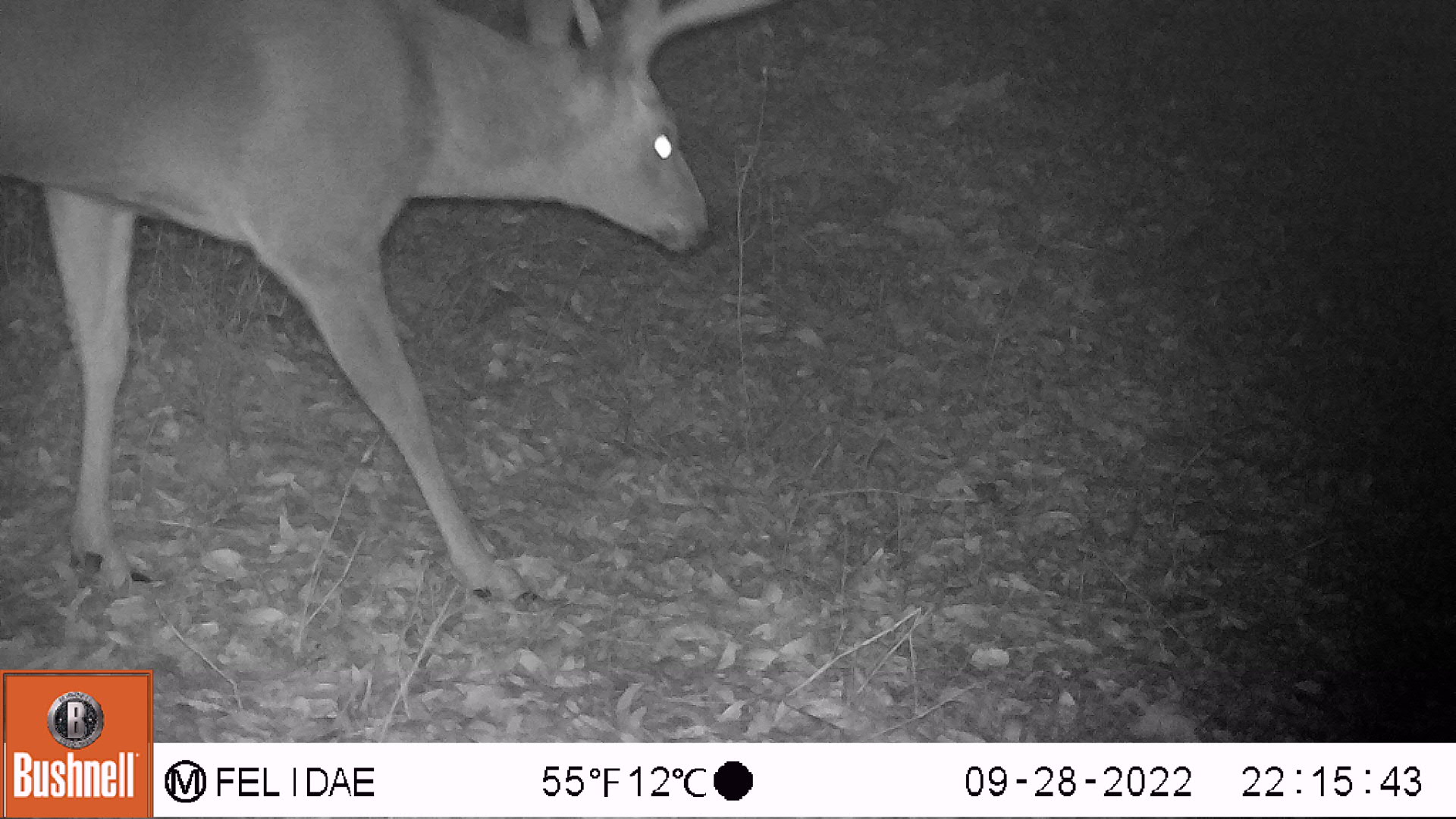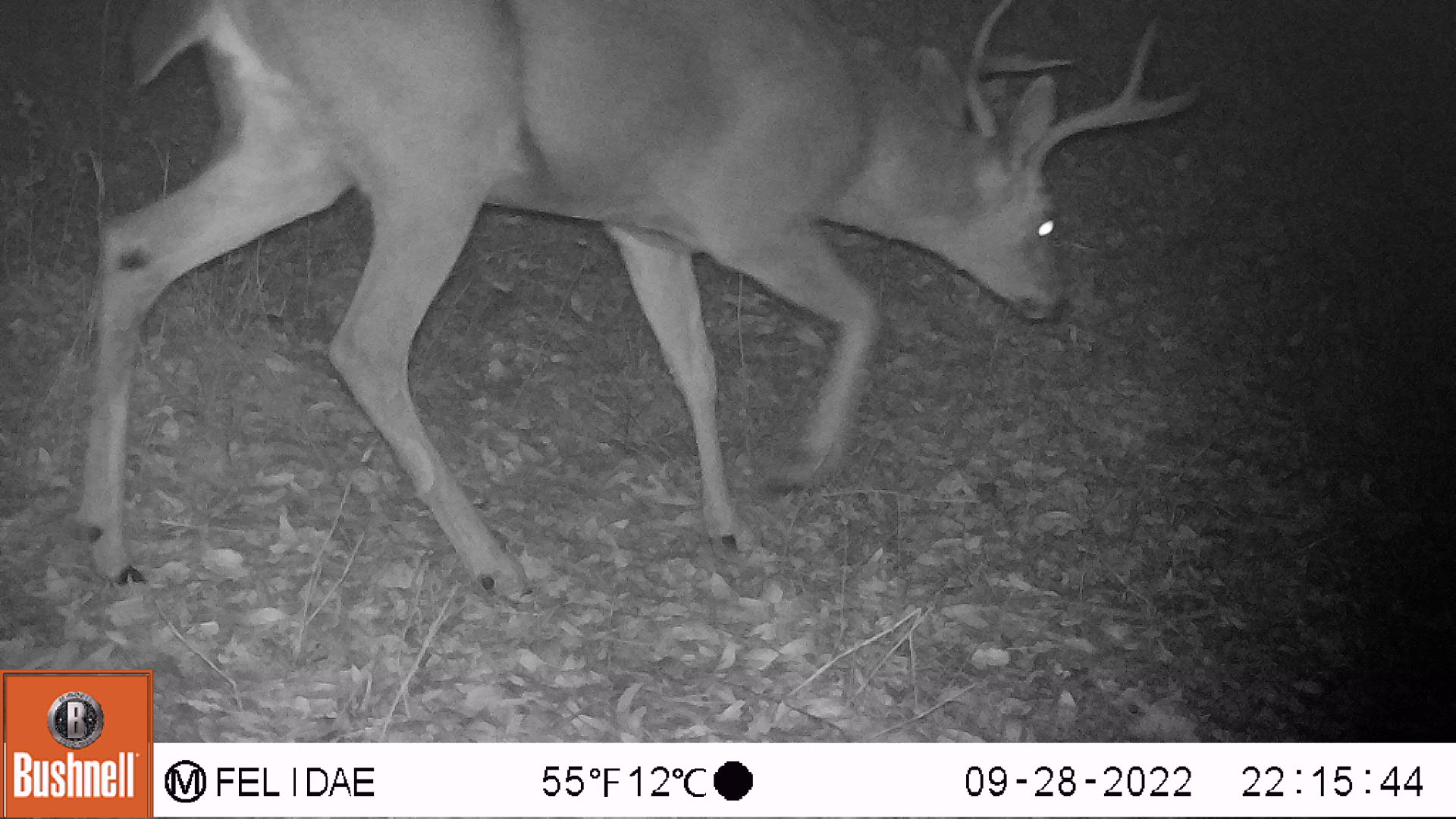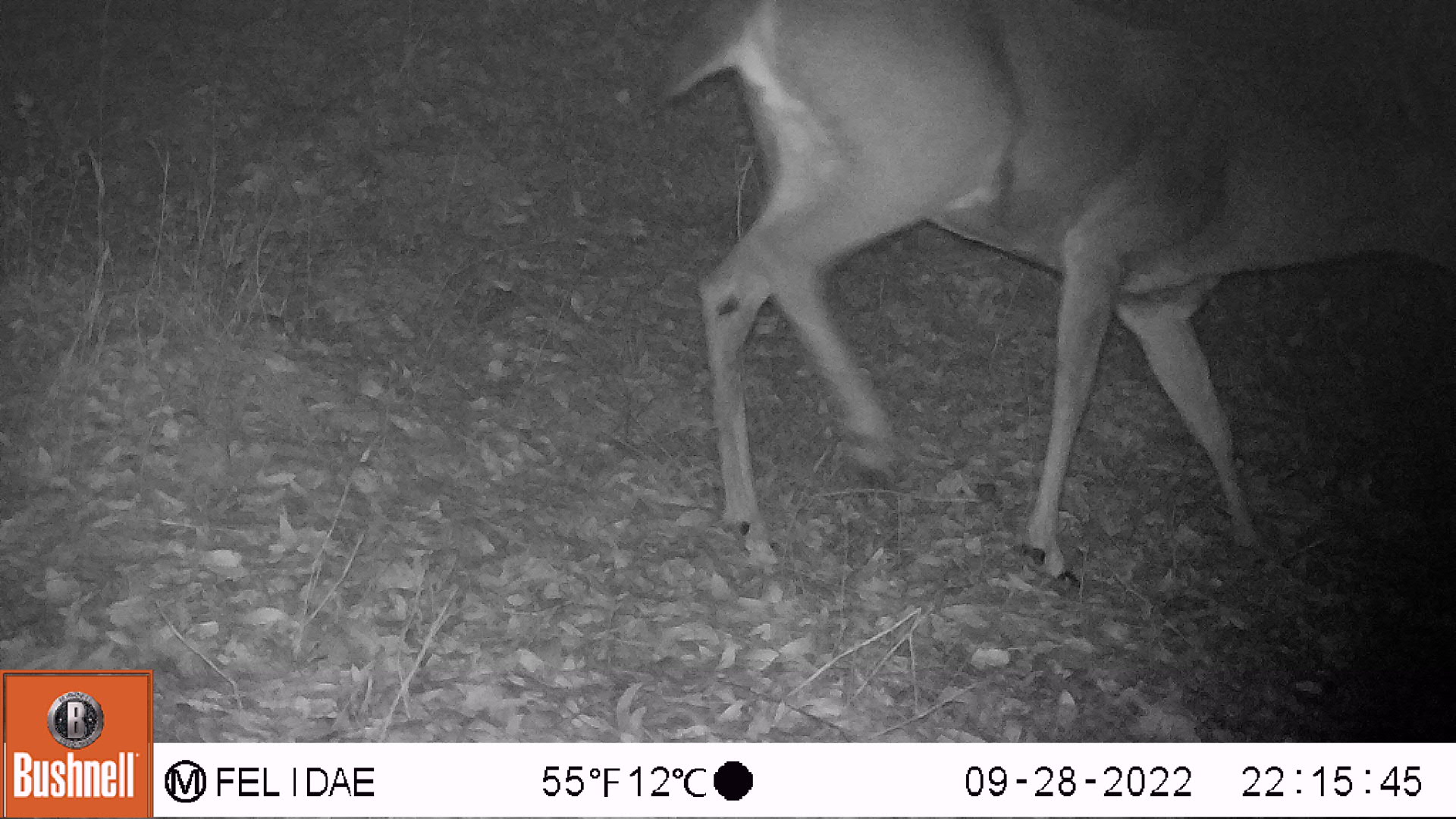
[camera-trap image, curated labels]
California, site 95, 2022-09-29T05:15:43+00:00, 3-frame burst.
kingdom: Animalia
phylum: Chordata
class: Mammalia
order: Artiodactyla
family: Cervidae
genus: Odocoileus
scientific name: Odocoileus hemionus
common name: mule deer